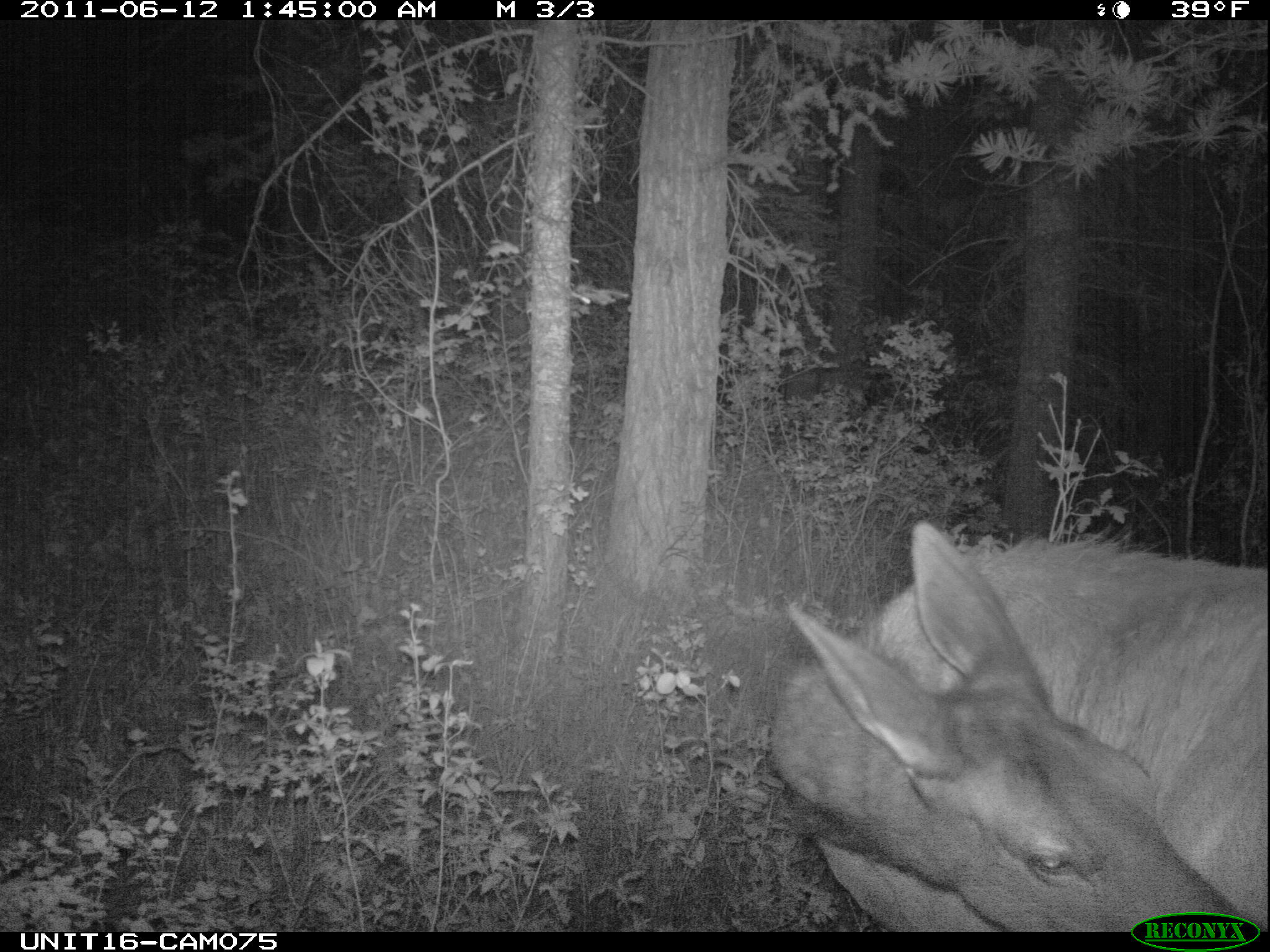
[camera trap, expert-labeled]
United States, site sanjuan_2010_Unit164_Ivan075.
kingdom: Animalia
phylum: Chordata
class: Mammalia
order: Artiodactyla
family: Cervidae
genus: Cervus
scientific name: Cervus elaphus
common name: red deer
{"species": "Cervus elaphus (red deer)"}